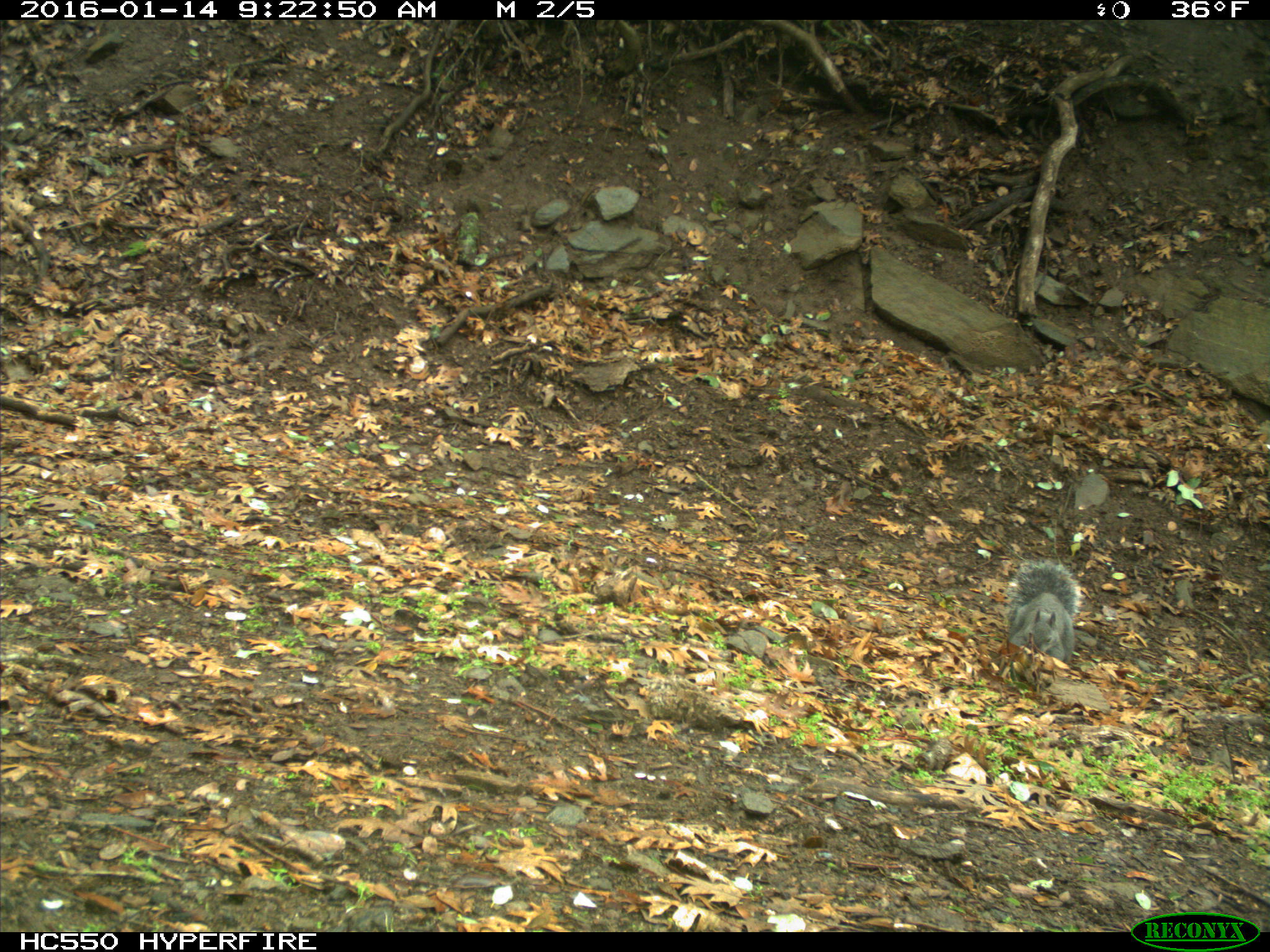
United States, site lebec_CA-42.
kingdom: Animalia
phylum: Chordata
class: Mammalia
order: Rodentia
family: Sciuridae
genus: Sciurus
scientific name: Sciurus carolinensis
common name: eastern gray squirrel